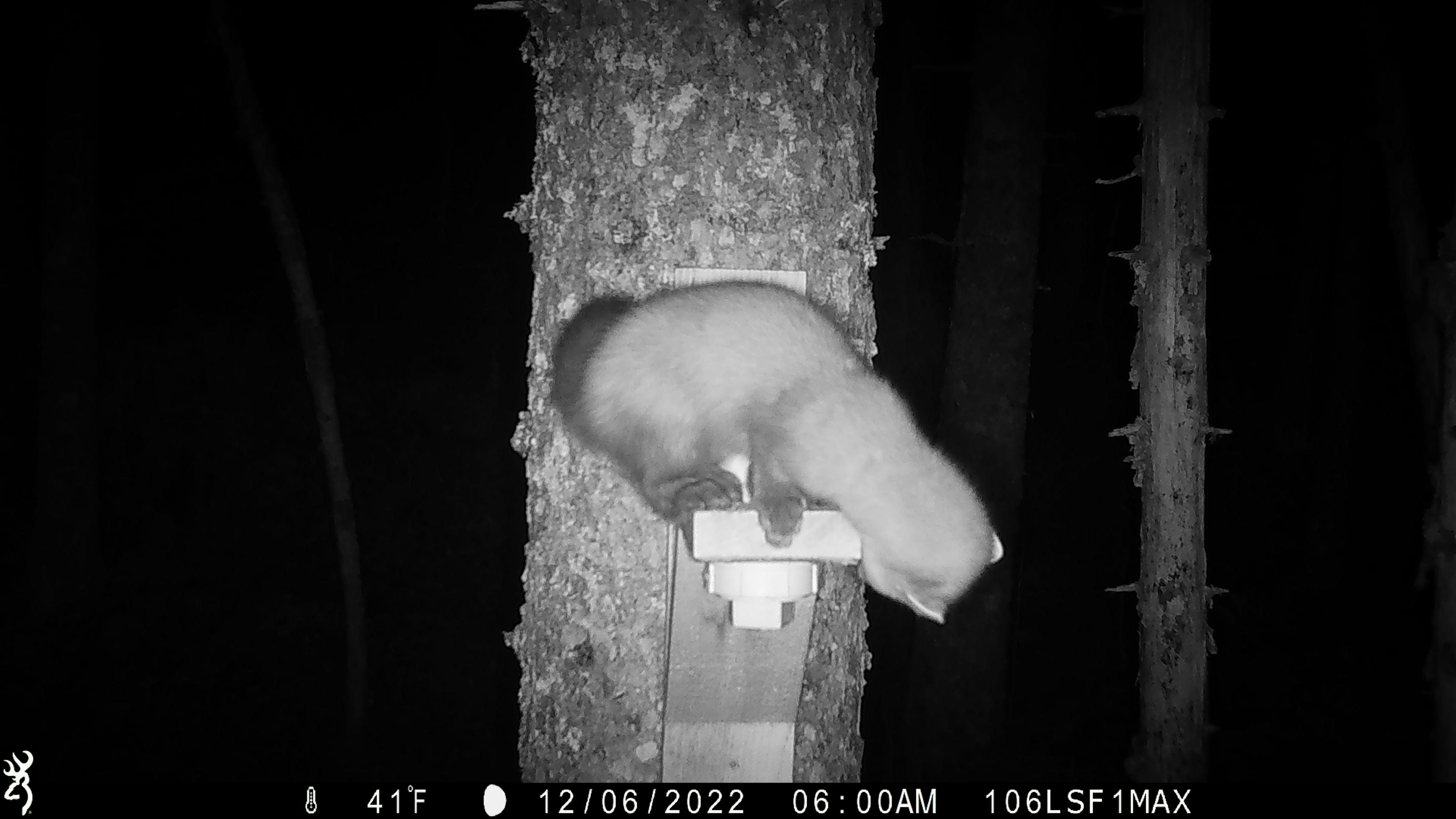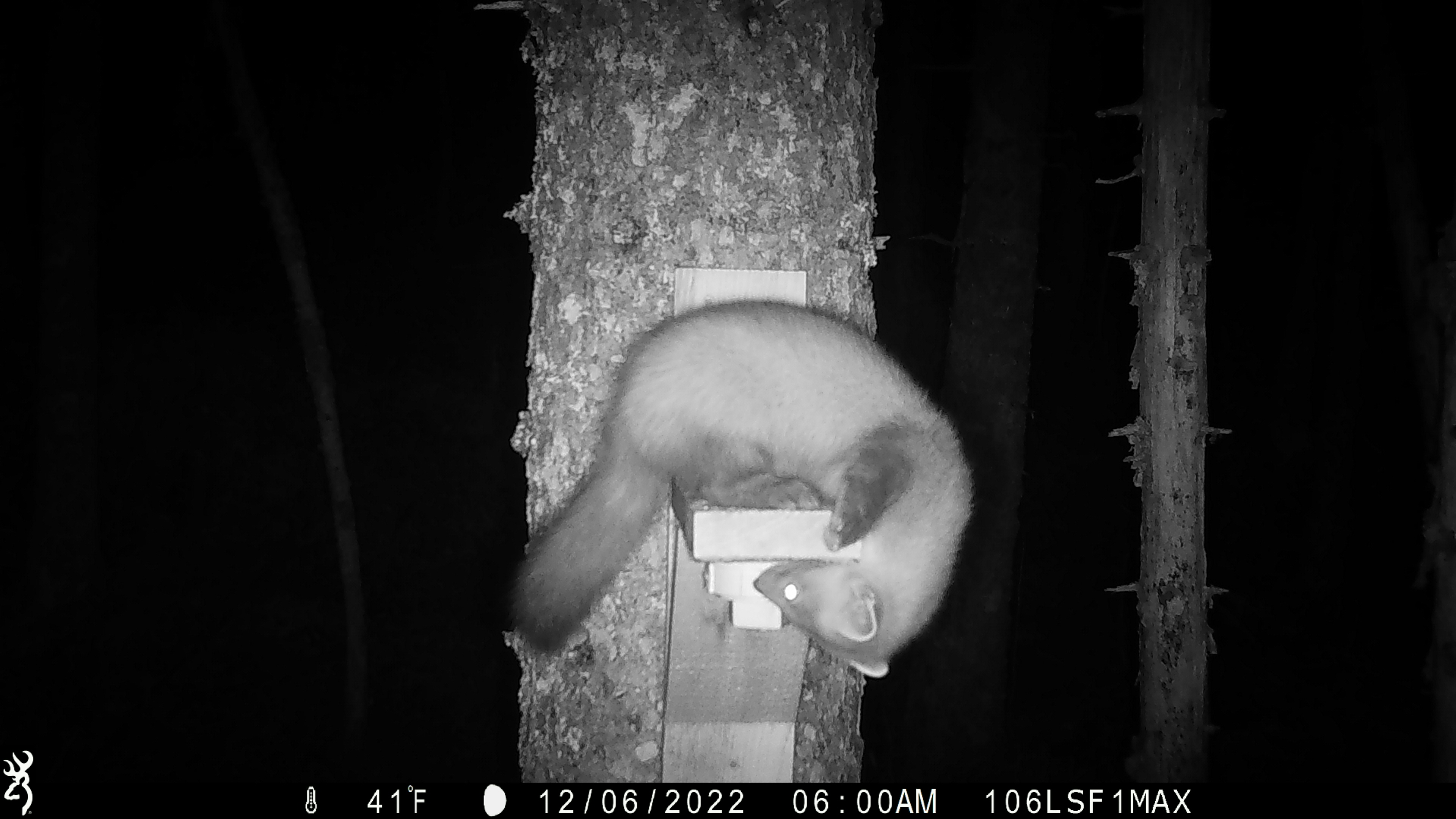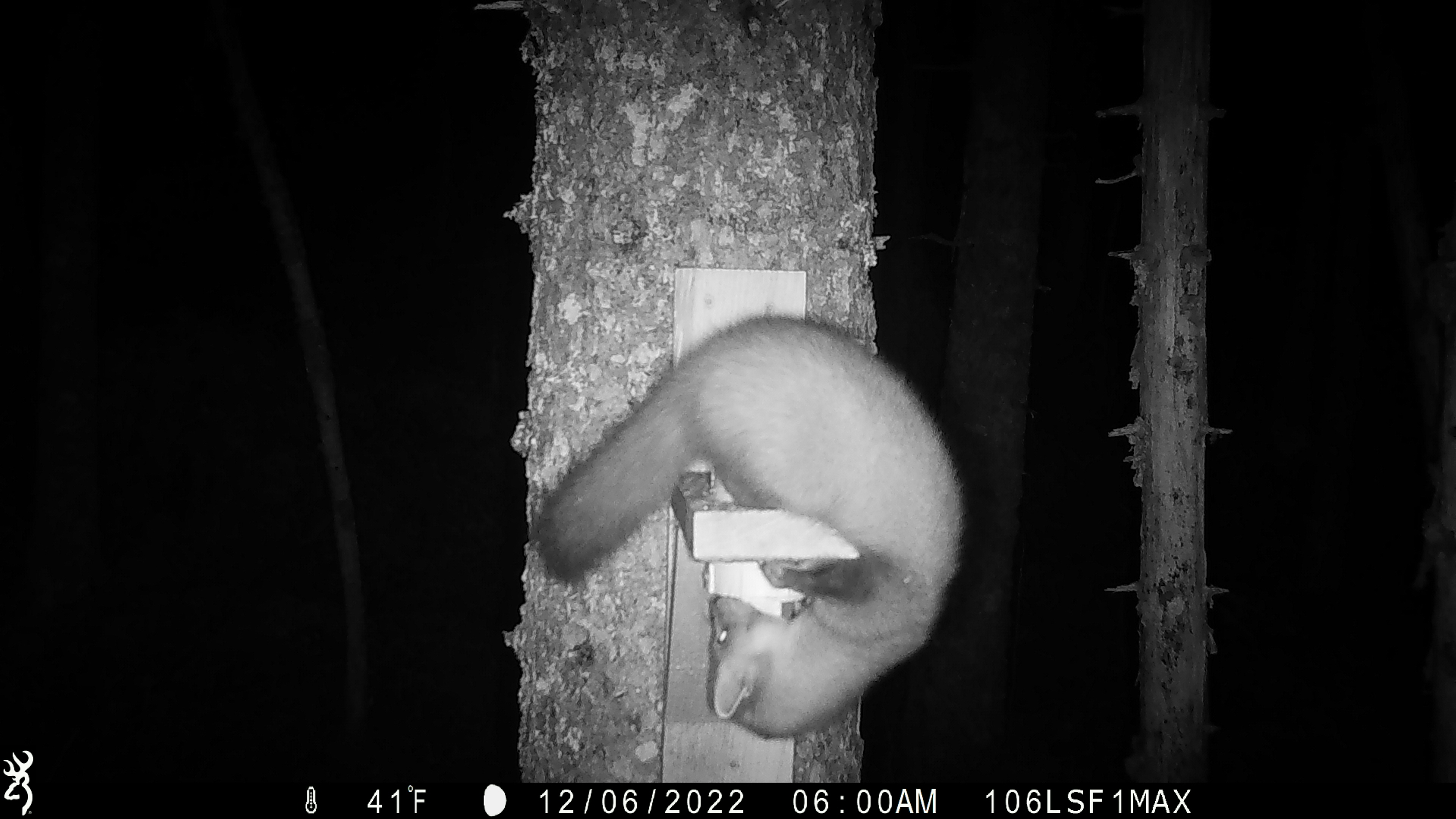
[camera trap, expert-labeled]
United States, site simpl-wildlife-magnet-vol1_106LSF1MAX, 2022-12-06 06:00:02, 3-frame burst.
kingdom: Animalia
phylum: Chordata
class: Mammalia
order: Carnivora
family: Mustelidae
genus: Martes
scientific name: Martes americana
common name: american marten